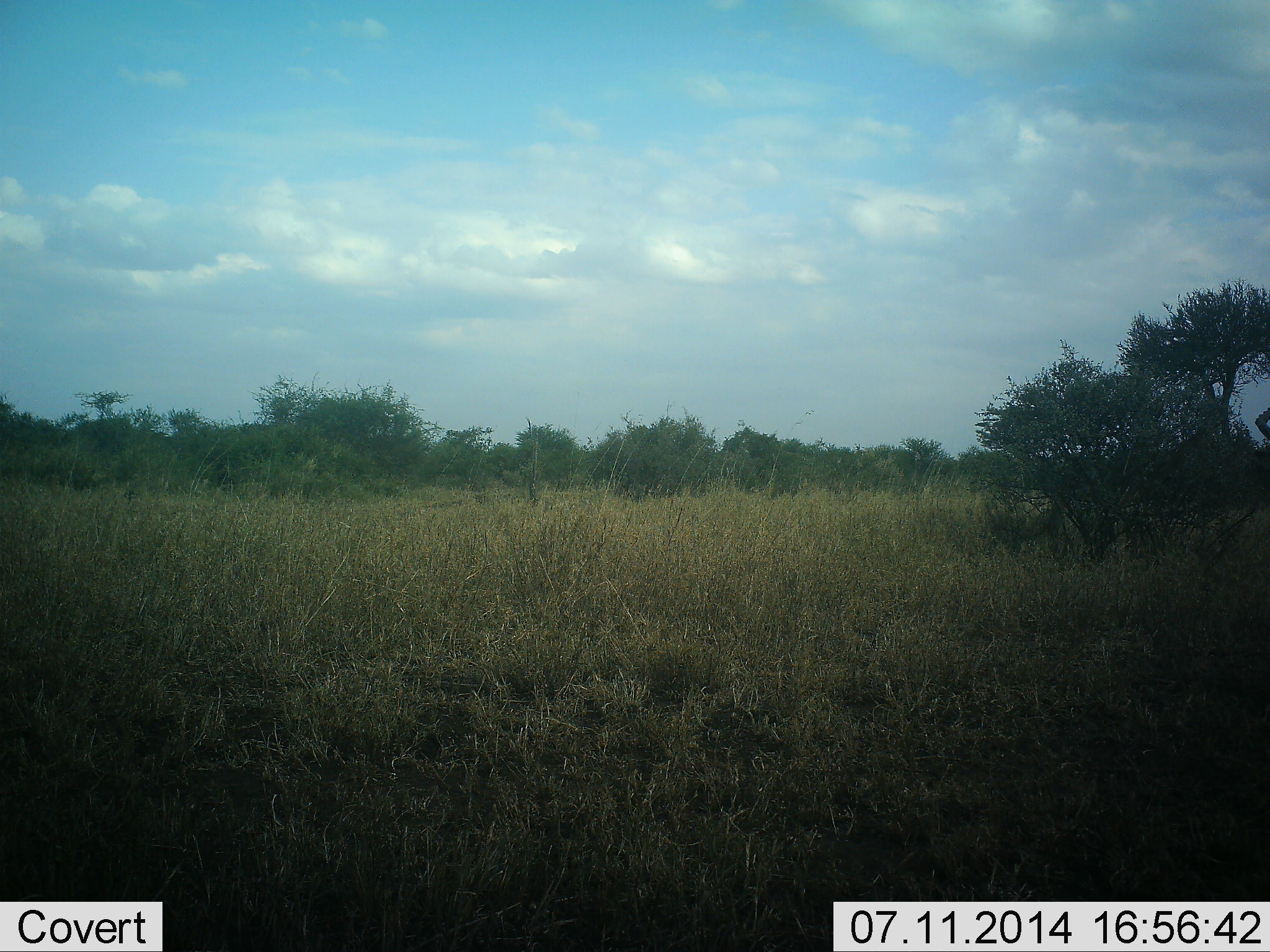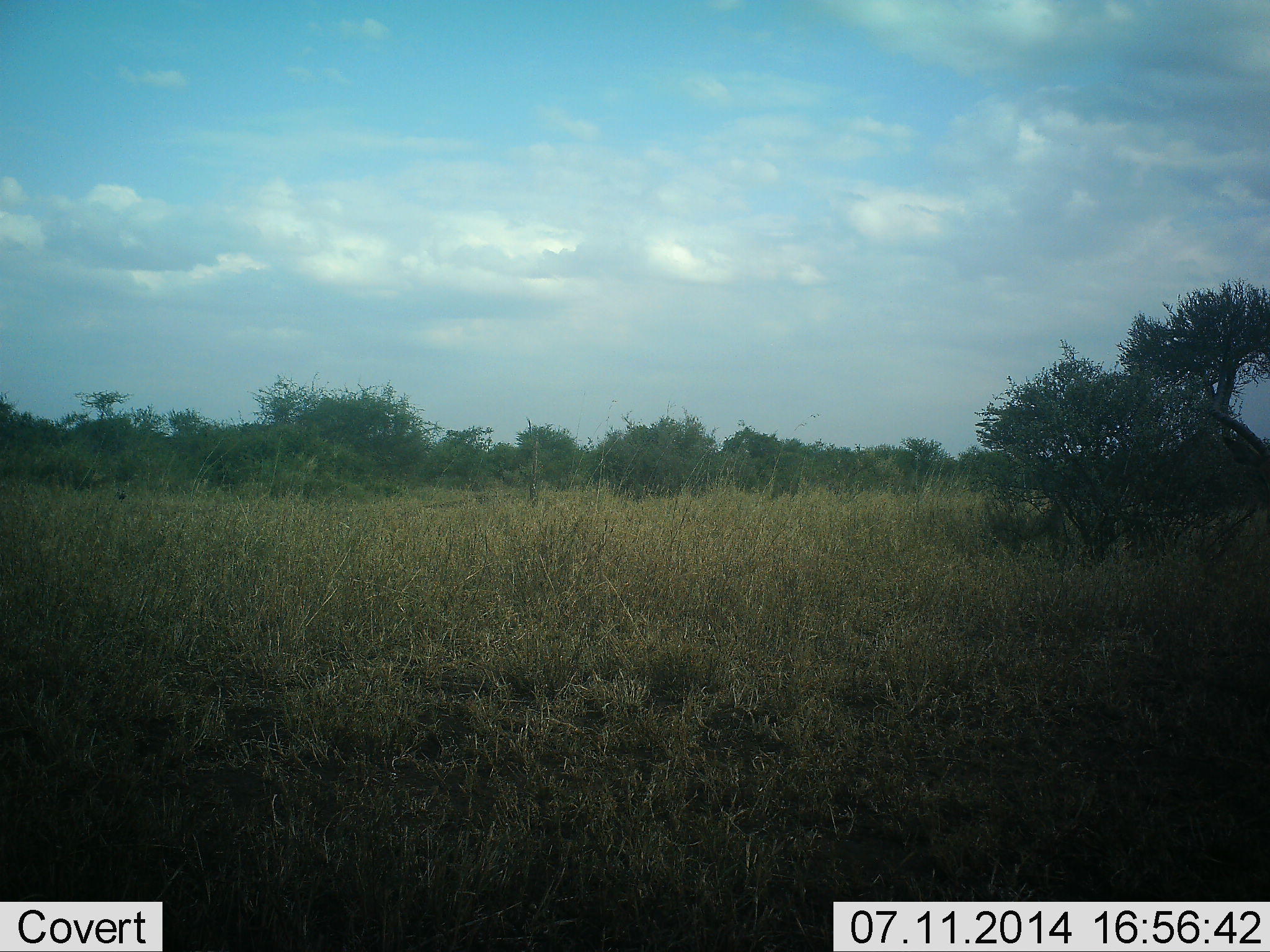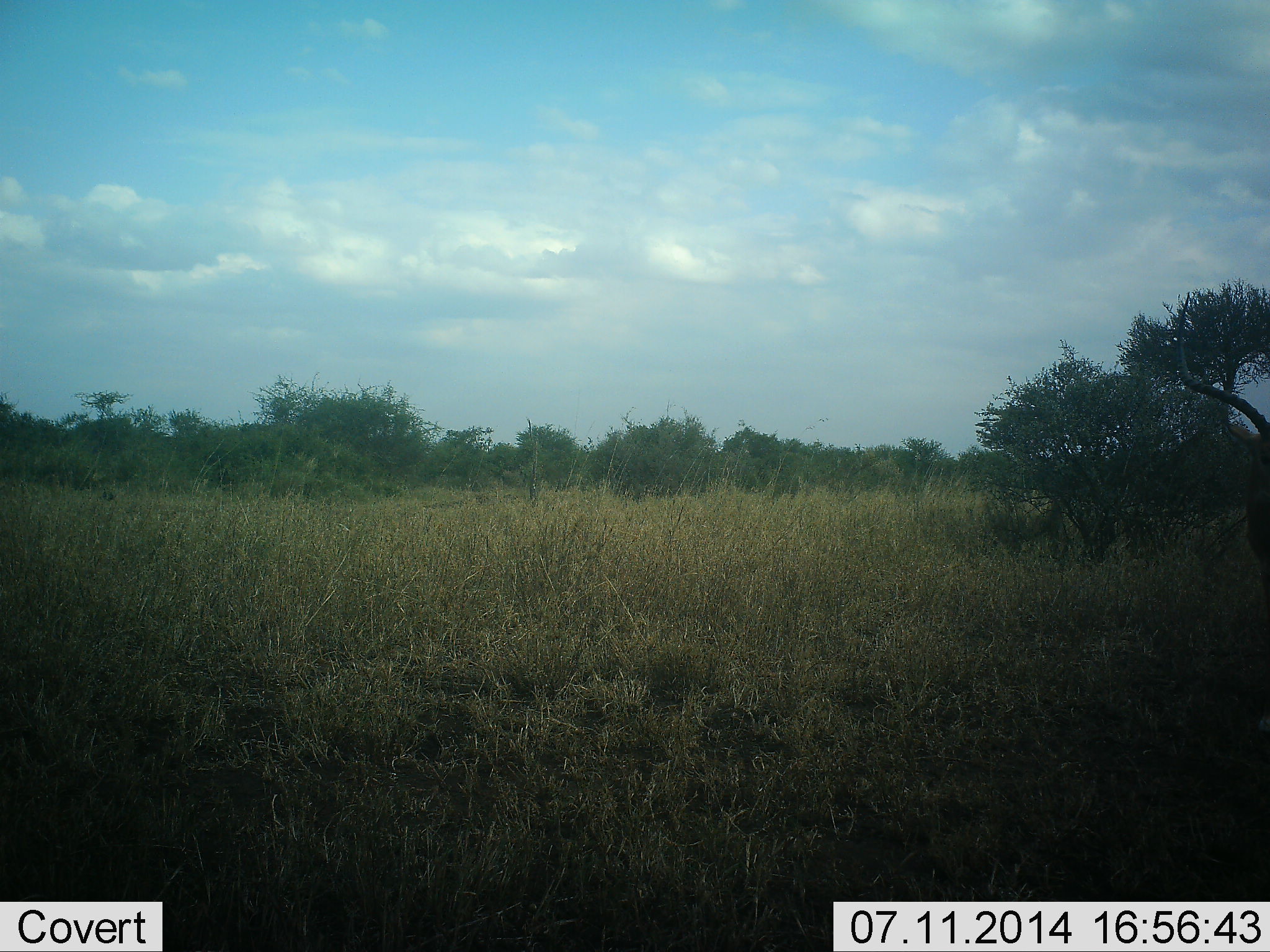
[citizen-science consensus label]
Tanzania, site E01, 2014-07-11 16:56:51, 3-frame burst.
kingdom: Animalia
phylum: Chordata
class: Mammalia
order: Artiodactyla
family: Bovidae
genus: Aepyceros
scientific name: Aepyceros melampus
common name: impala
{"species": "impala (Aepyceros melampus)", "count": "1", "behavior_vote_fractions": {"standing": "50%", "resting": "0%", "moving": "40%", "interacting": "0%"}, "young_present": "0%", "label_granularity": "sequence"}